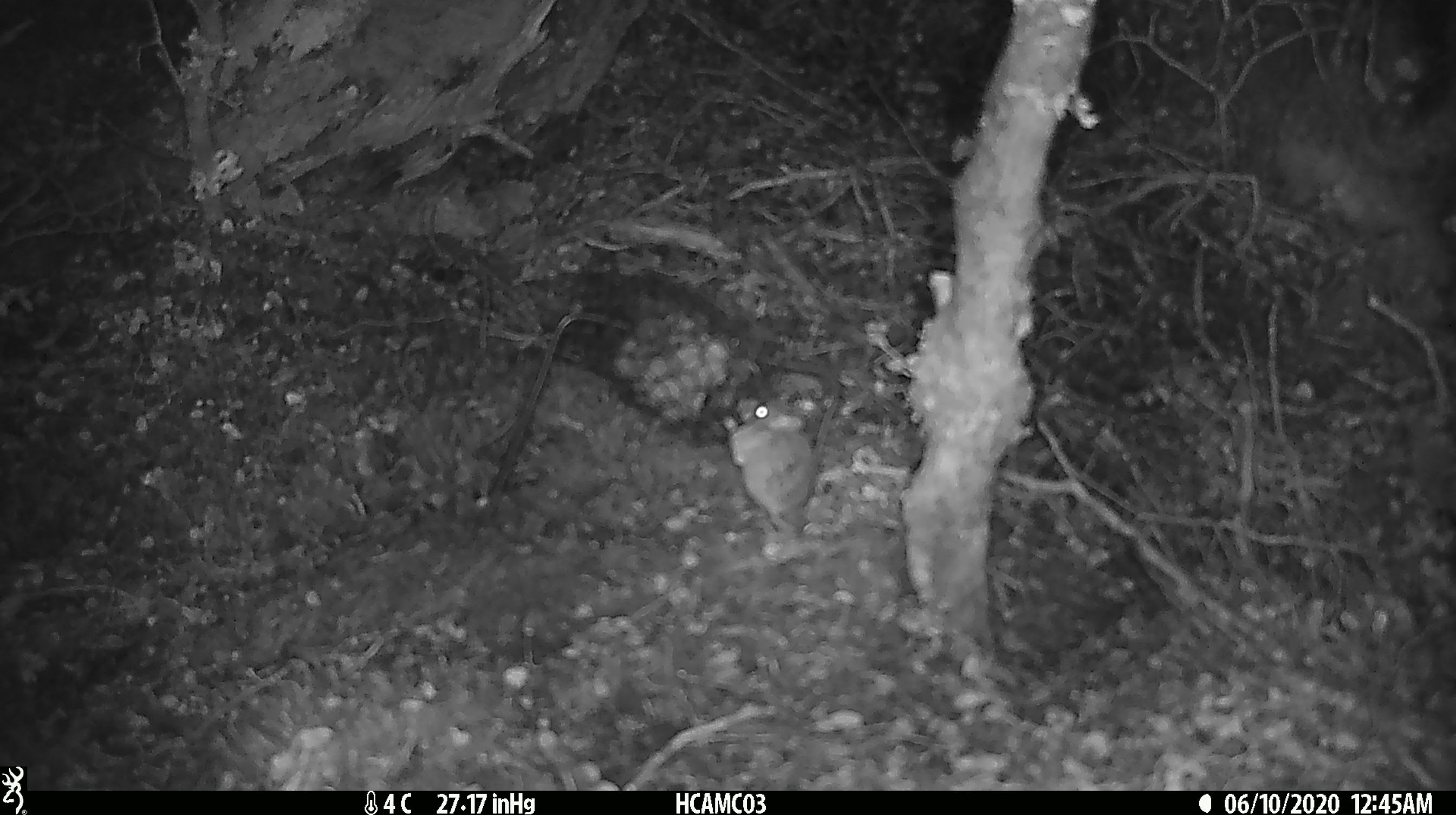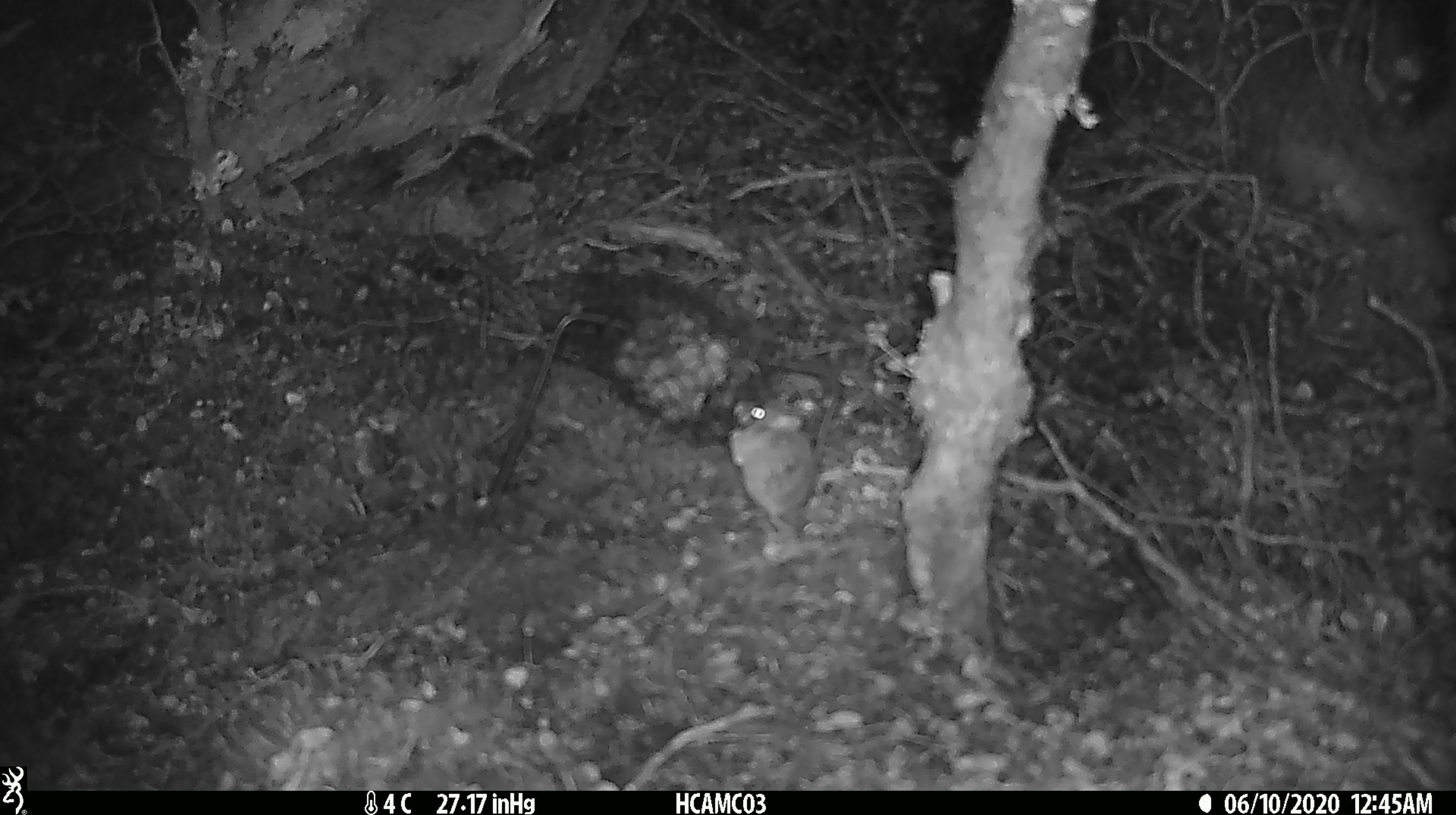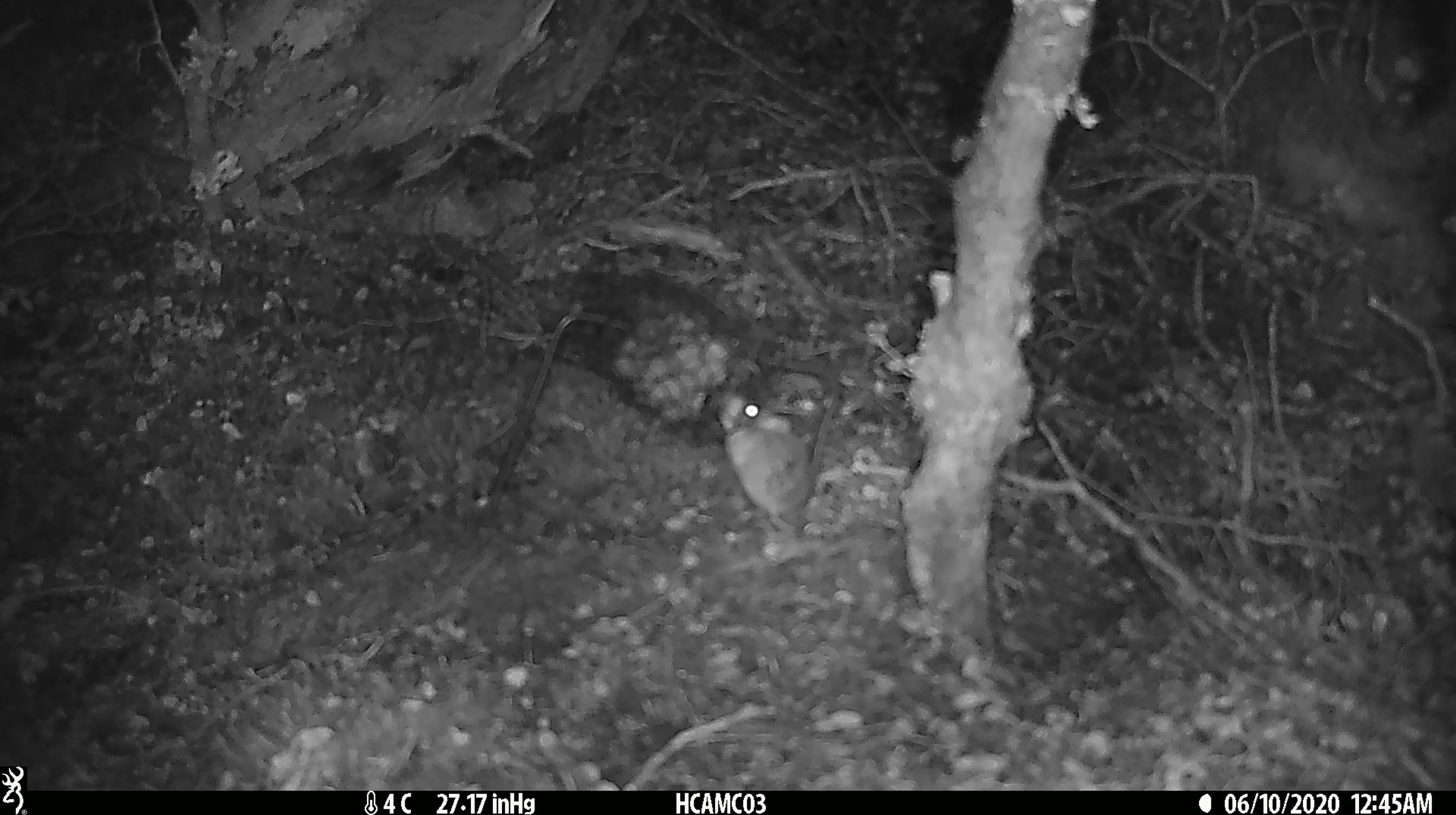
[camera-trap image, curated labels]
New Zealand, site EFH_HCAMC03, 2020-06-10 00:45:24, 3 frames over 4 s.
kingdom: Animalia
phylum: Chordata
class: Mammalia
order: Rodentia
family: Muridae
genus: Mus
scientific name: Mus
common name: mouse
Mouse (Mus).